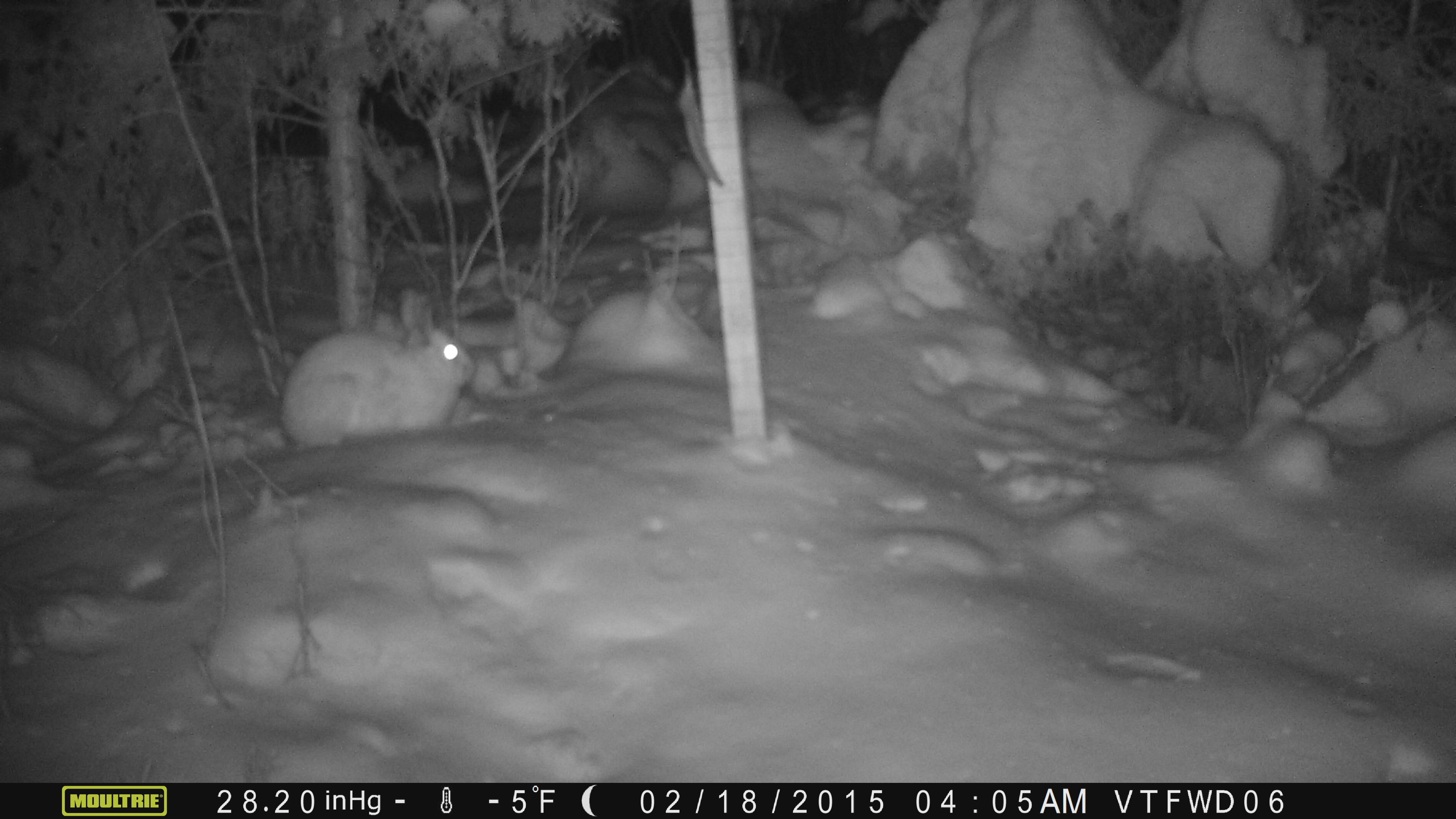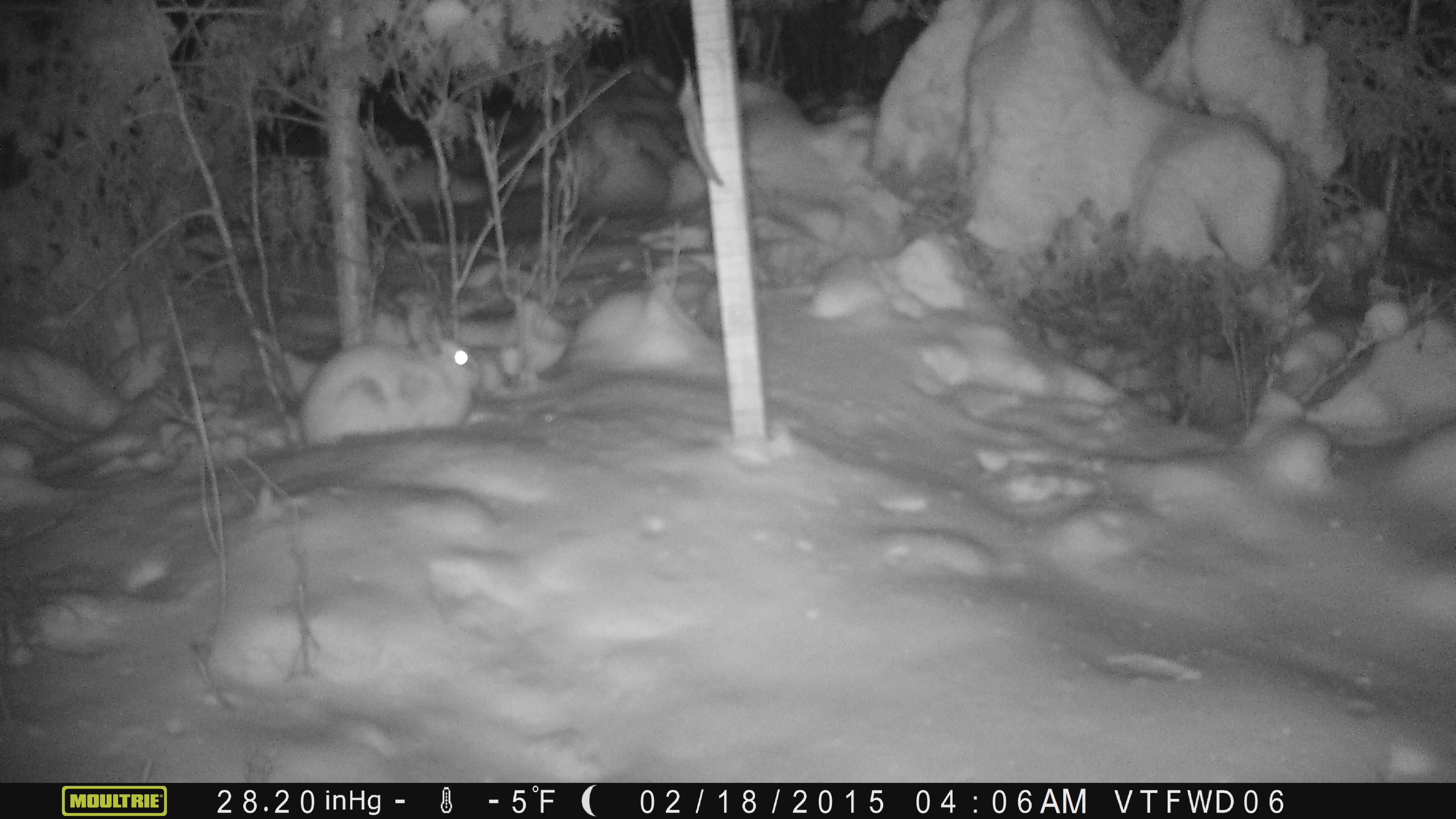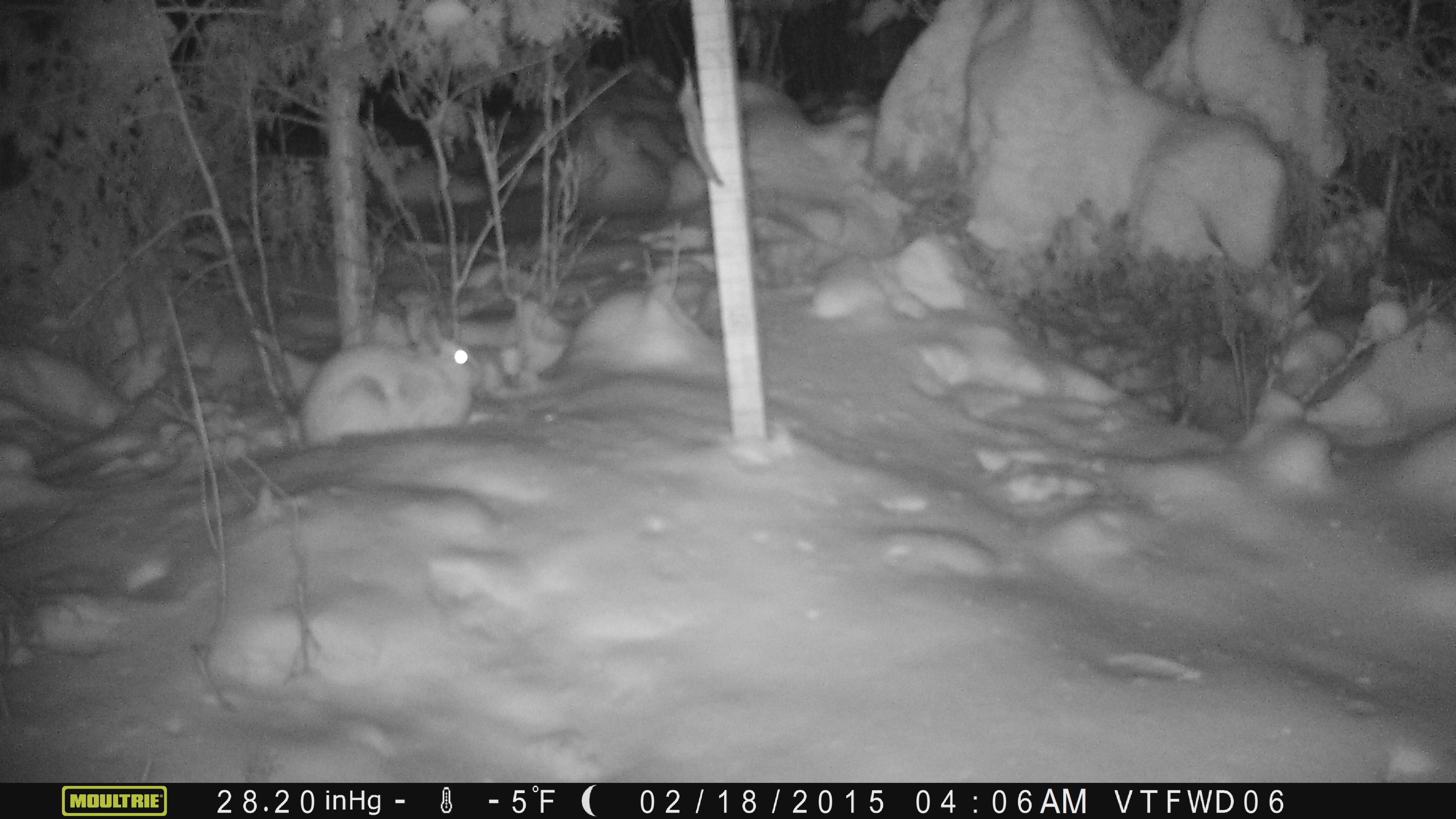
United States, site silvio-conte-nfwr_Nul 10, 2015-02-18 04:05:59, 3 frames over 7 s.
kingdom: Animalia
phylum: Chordata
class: Mammalia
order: Lagomorpha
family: Leporidae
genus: Lepus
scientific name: Lepus americanus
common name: snowshoe hare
Snowshoe hare (Lepus americanus).